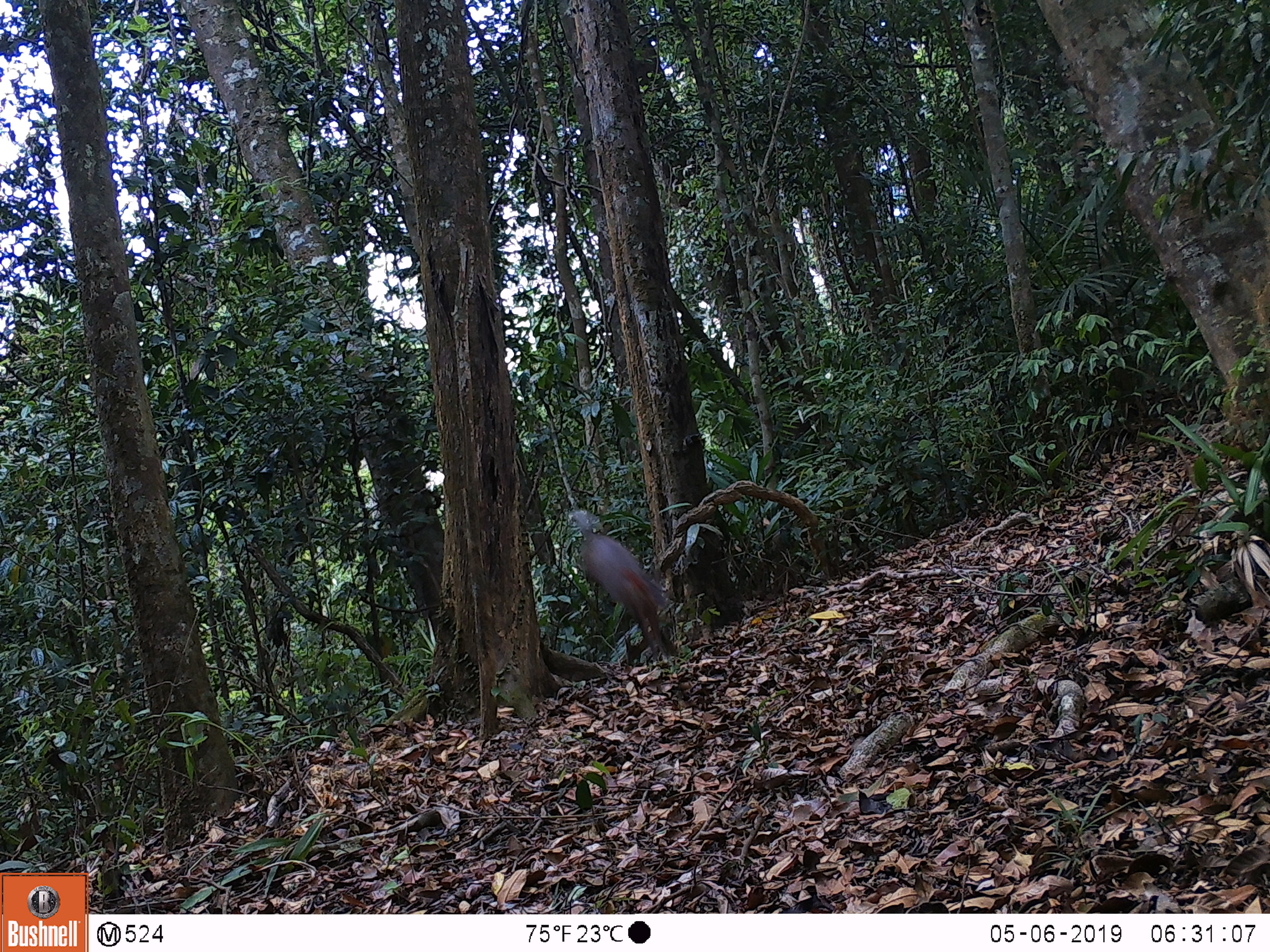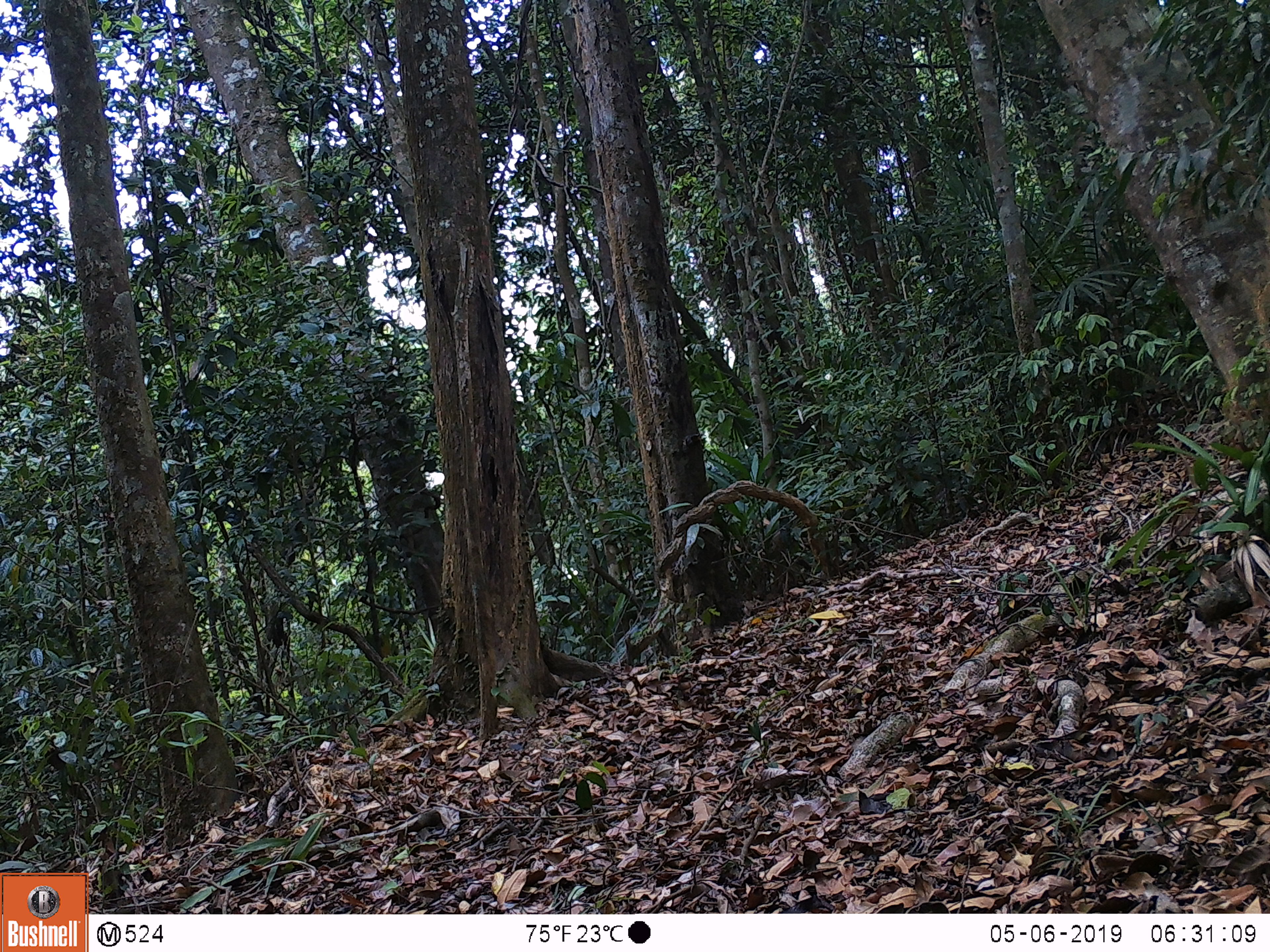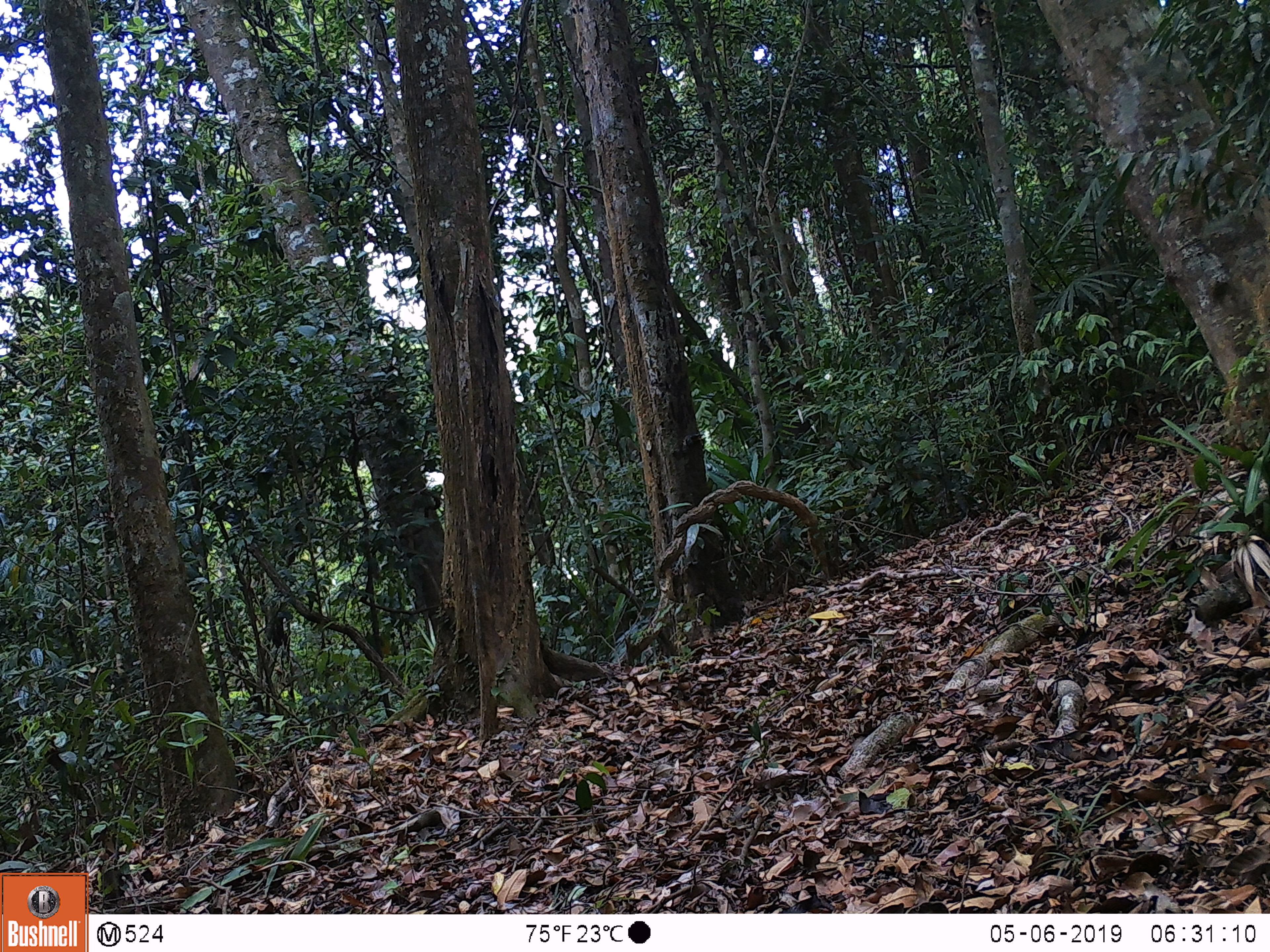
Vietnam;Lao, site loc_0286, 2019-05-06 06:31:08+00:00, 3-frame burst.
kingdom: Animalia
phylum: Chordata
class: Mammalia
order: Artiodactyla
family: Cervidae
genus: Muntiacus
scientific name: Muntiacus rooseveltorum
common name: roosevelt's muntjac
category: roosevelts muntjac group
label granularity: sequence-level